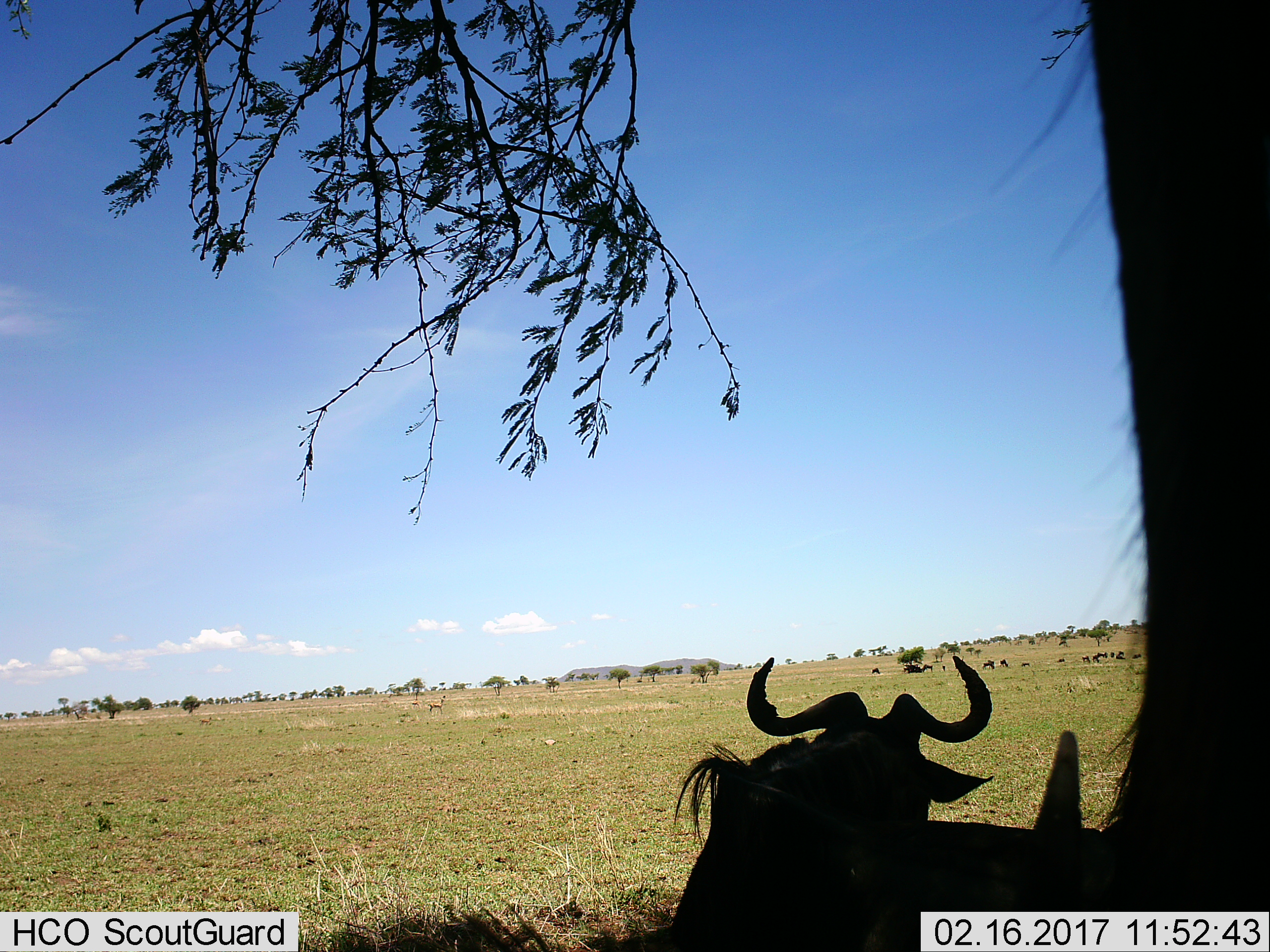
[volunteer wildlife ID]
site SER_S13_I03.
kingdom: Animalia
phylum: Chordata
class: Mammalia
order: Artiodactyla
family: Bovidae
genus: Connochaetes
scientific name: Connochaetes taurinus taurinus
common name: blue wildebeest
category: wildebeestblue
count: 4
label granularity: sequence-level